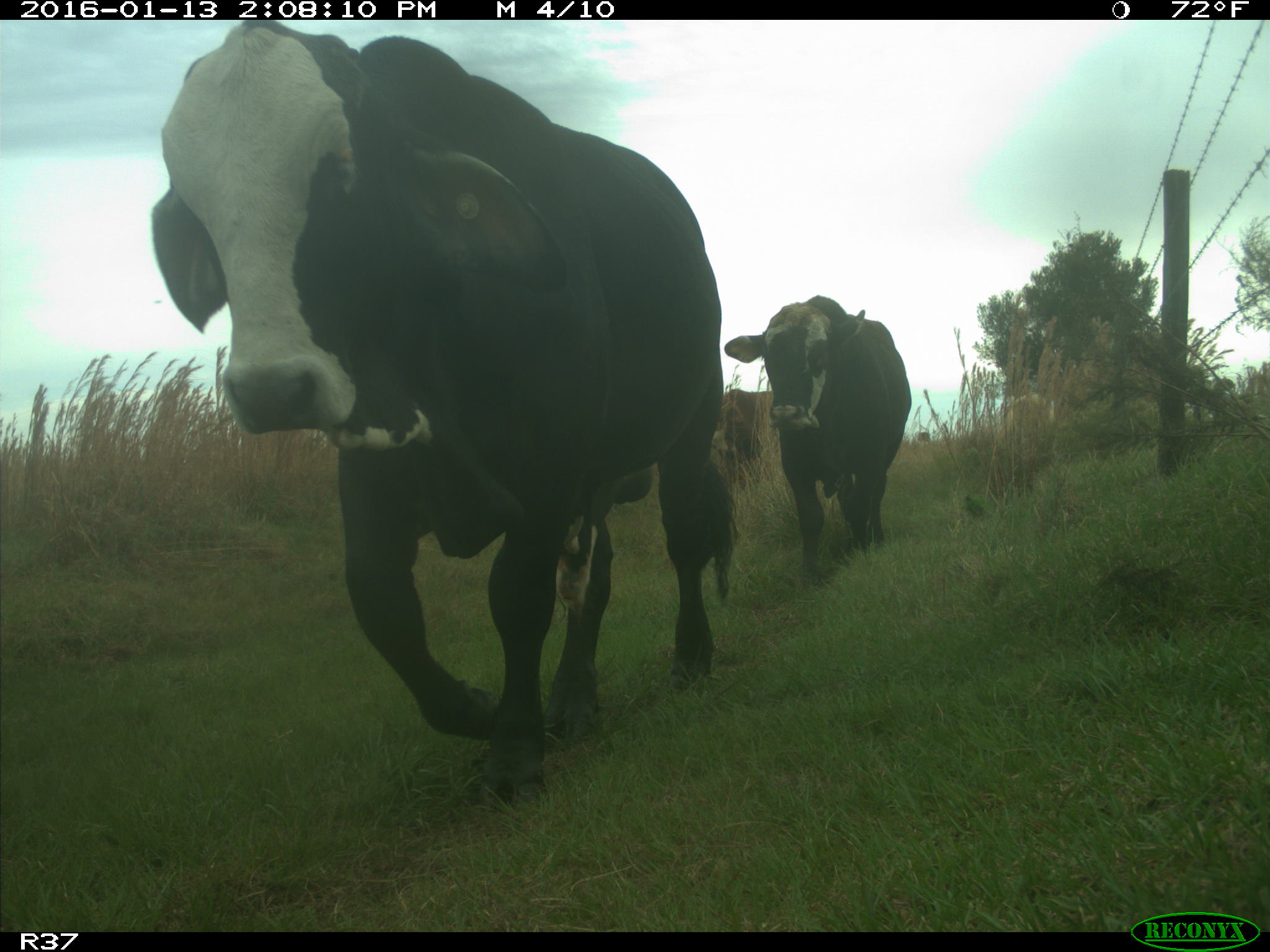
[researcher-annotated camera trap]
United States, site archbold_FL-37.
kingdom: Animalia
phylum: Chordata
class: Mammalia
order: Artiodactyla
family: Bovidae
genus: Bos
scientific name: Bos taurus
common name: domestic cow